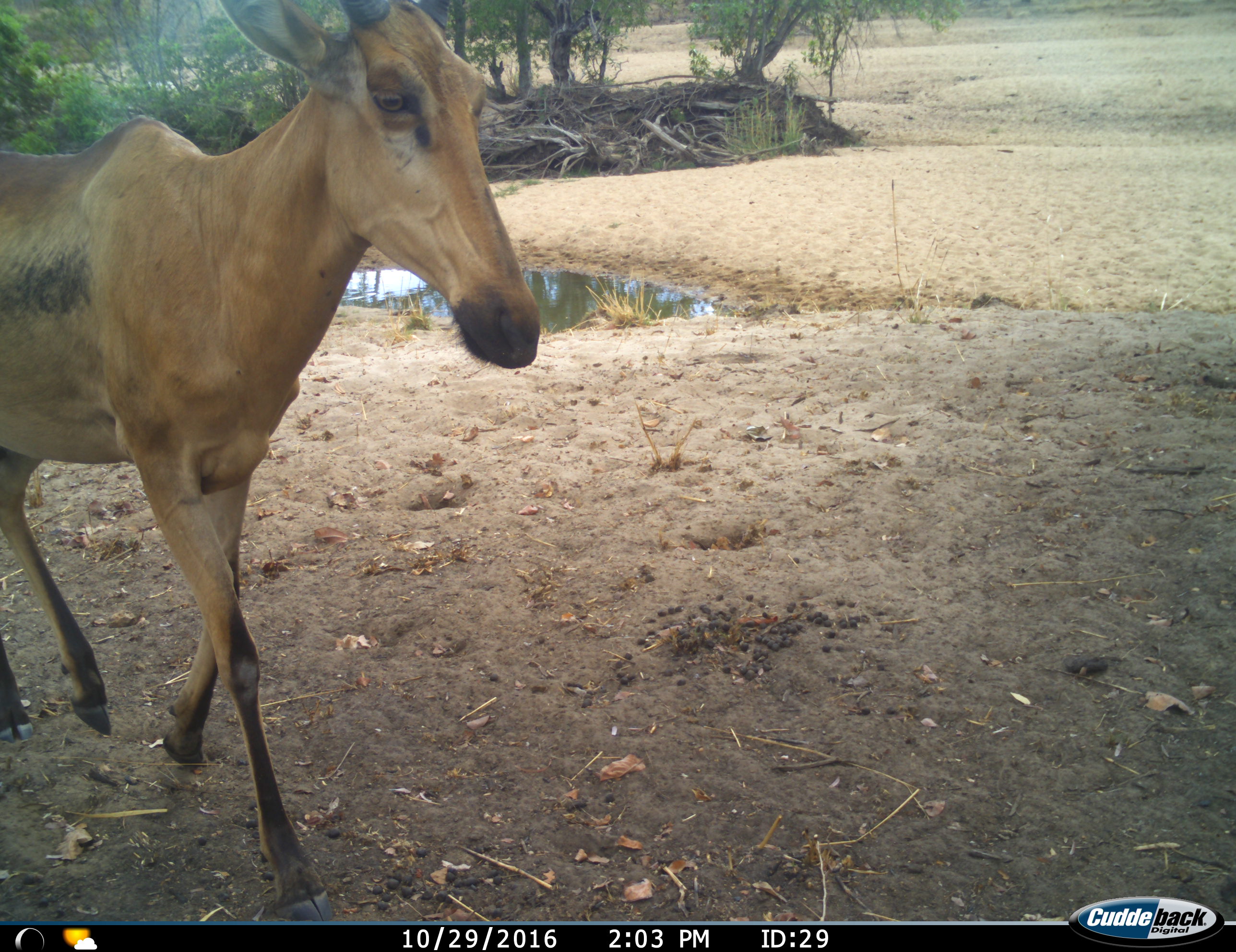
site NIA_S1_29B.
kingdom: Animalia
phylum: Chordata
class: Mammalia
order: Artiodactyla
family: Bovidae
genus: Alcelaphus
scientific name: Alcelaphus buselaphus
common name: hartebeest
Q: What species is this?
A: Hartebeest (Alcelaphus buselaphus).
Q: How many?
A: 1.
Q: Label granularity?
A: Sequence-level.